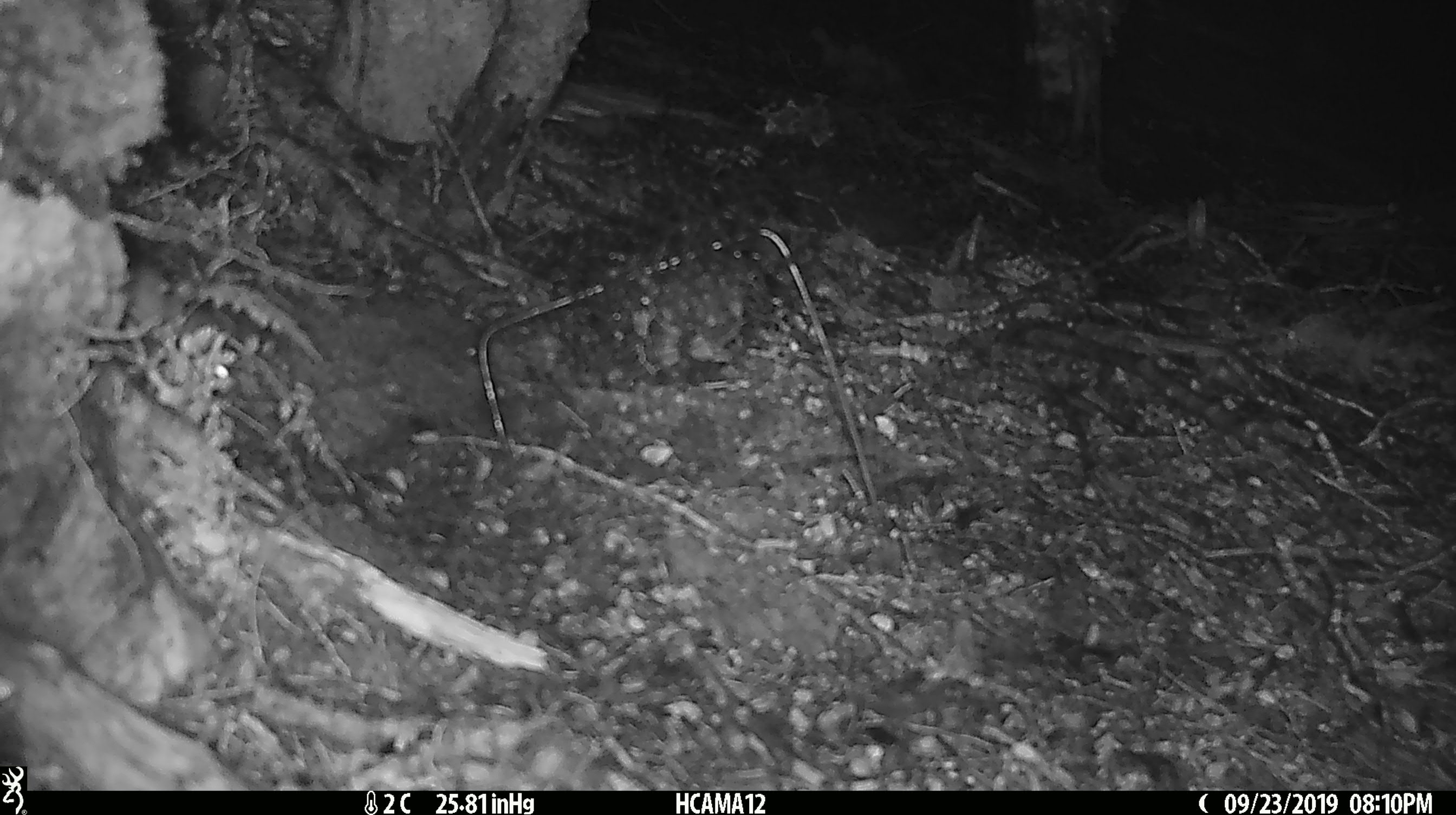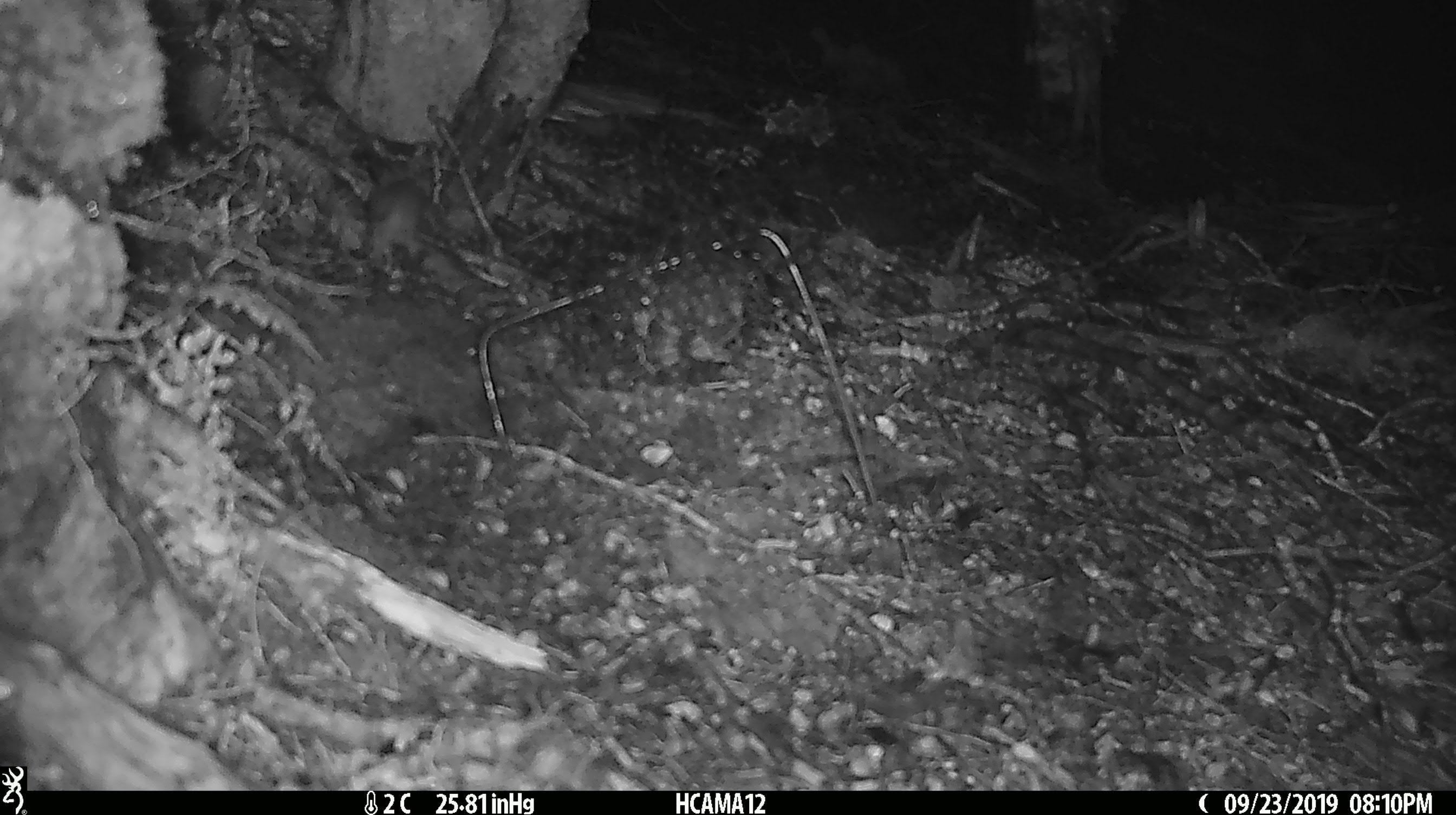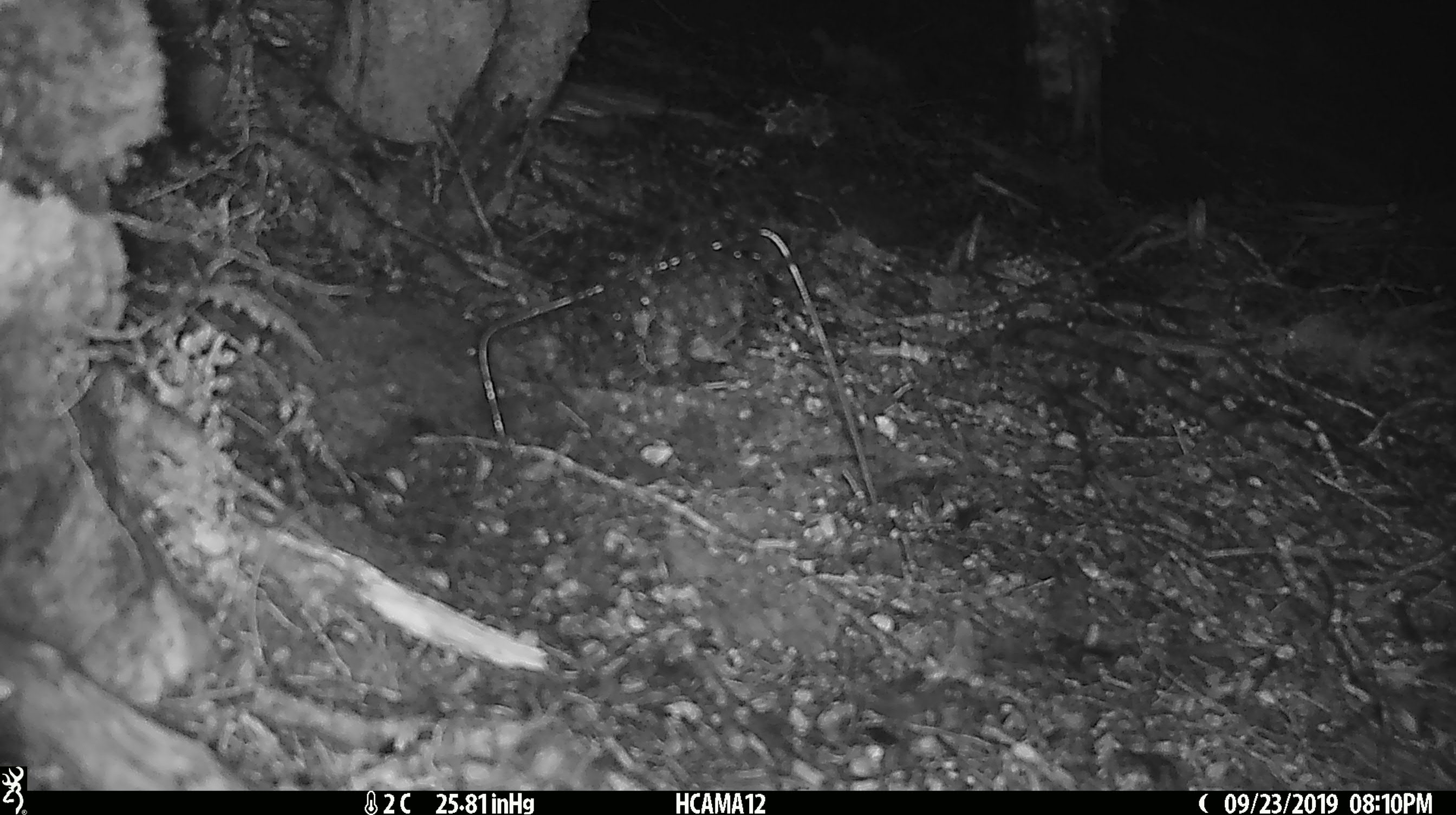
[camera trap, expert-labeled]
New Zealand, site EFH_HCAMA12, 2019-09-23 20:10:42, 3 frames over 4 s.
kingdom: Animalia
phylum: Chordata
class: Mammalia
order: Rodentia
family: Muridae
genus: Mus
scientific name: Mus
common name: mouse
Mouse (Mus).